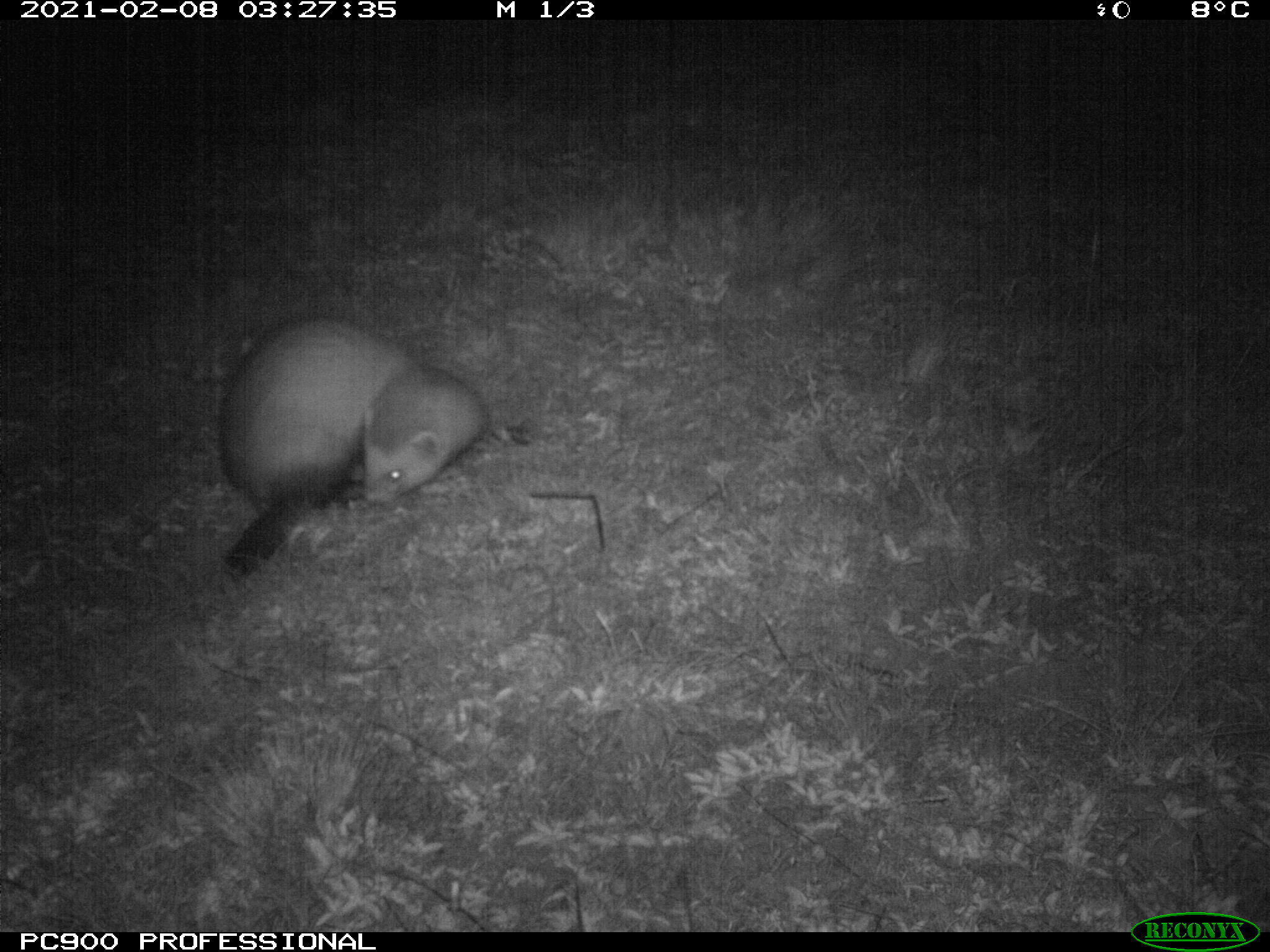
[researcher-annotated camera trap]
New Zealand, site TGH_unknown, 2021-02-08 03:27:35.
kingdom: Animalia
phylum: Chordata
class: Mammalia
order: Carnivora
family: Mustelidae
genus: Mustela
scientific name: Mustela furo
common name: ferret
Ferret (Mustela furo).